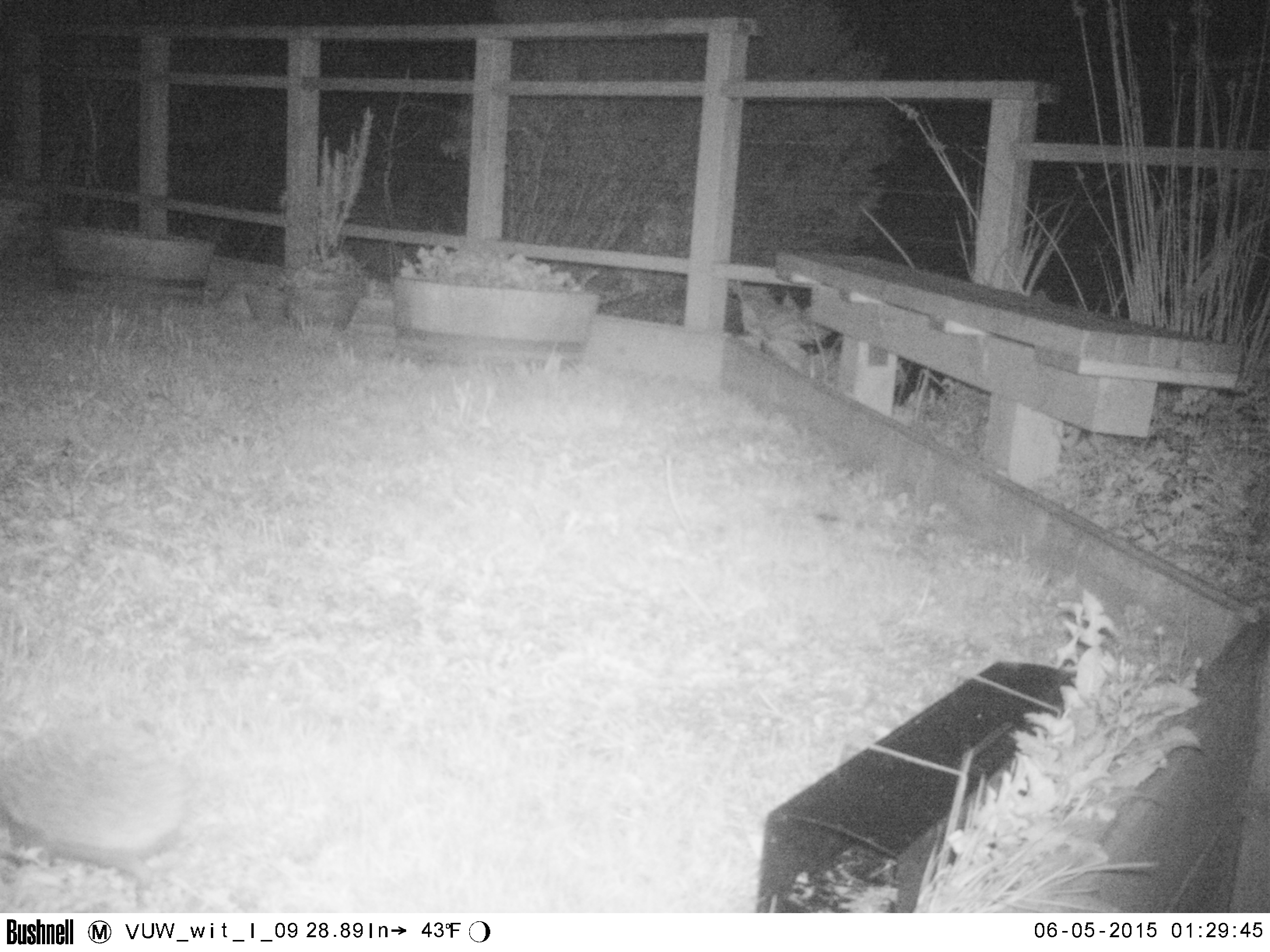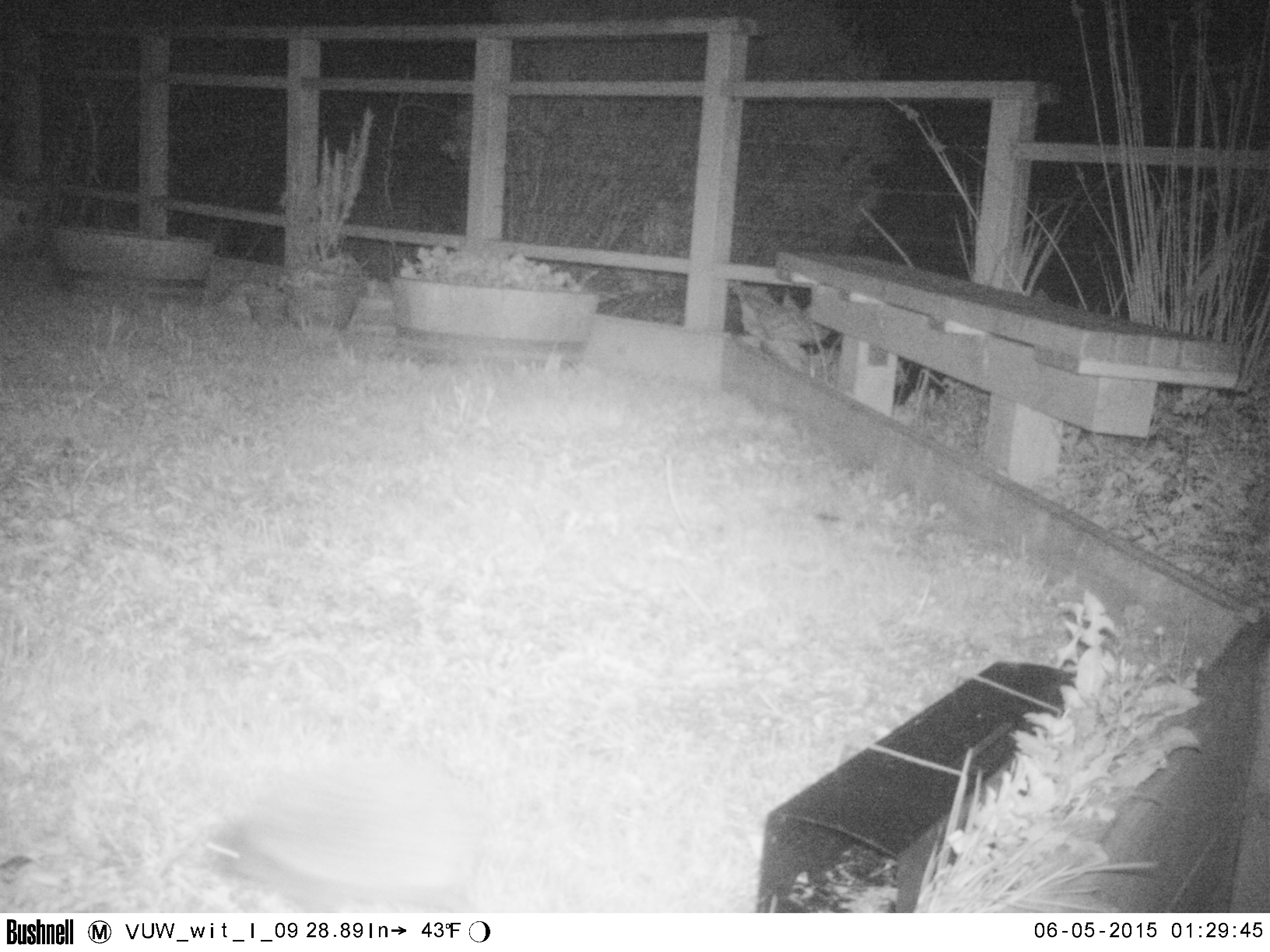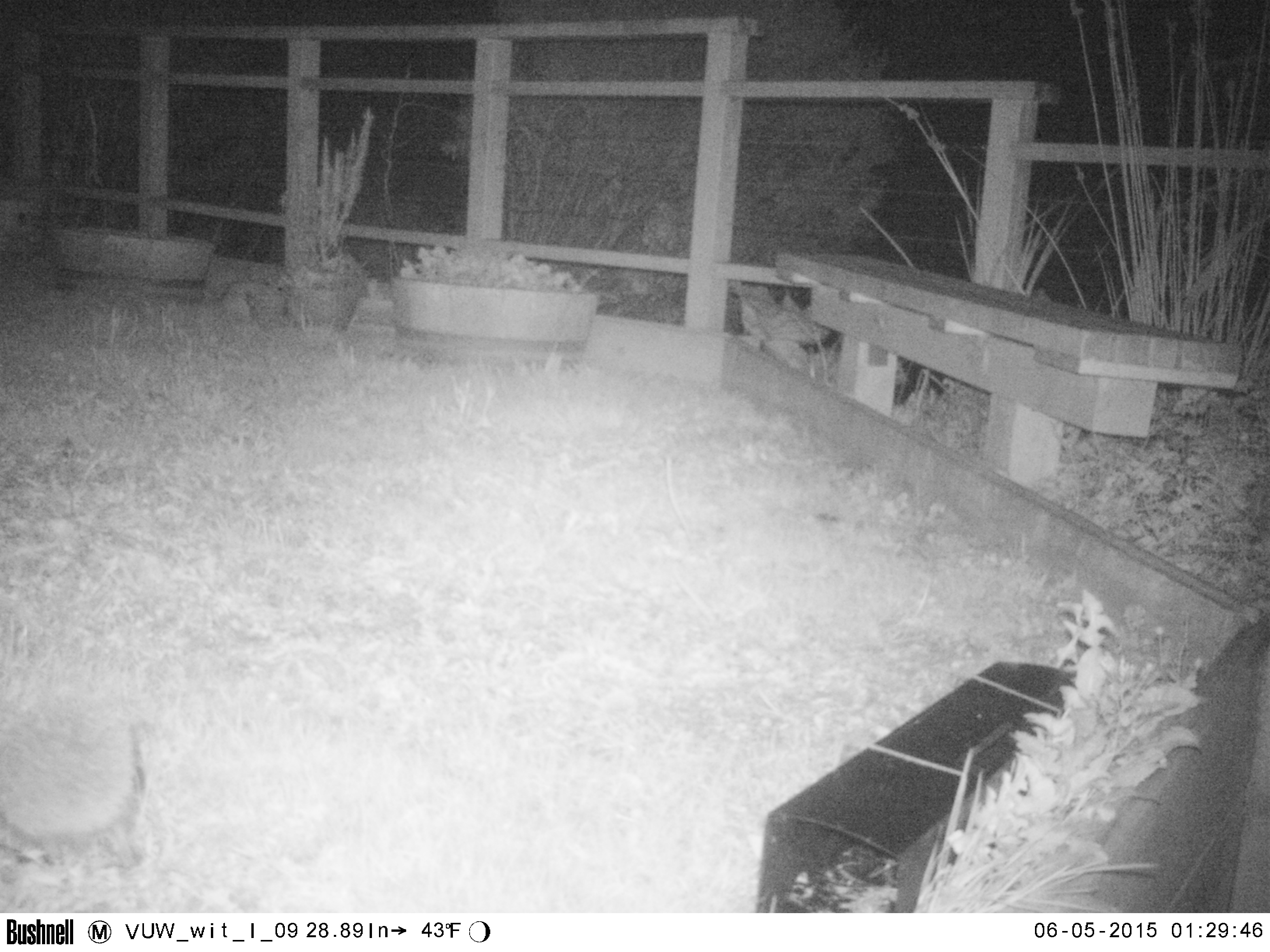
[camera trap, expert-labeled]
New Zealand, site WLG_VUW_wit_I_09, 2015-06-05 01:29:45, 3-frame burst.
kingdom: Animalia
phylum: Chordata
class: Mammalia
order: Eulipotyphla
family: Erinaceidae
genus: Erinaceus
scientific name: Erinaceus europaeus europaeus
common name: european hedgehog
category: hedgehog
Hedgehog (european hedgehog) (Erinaceus europaeus europaeus).